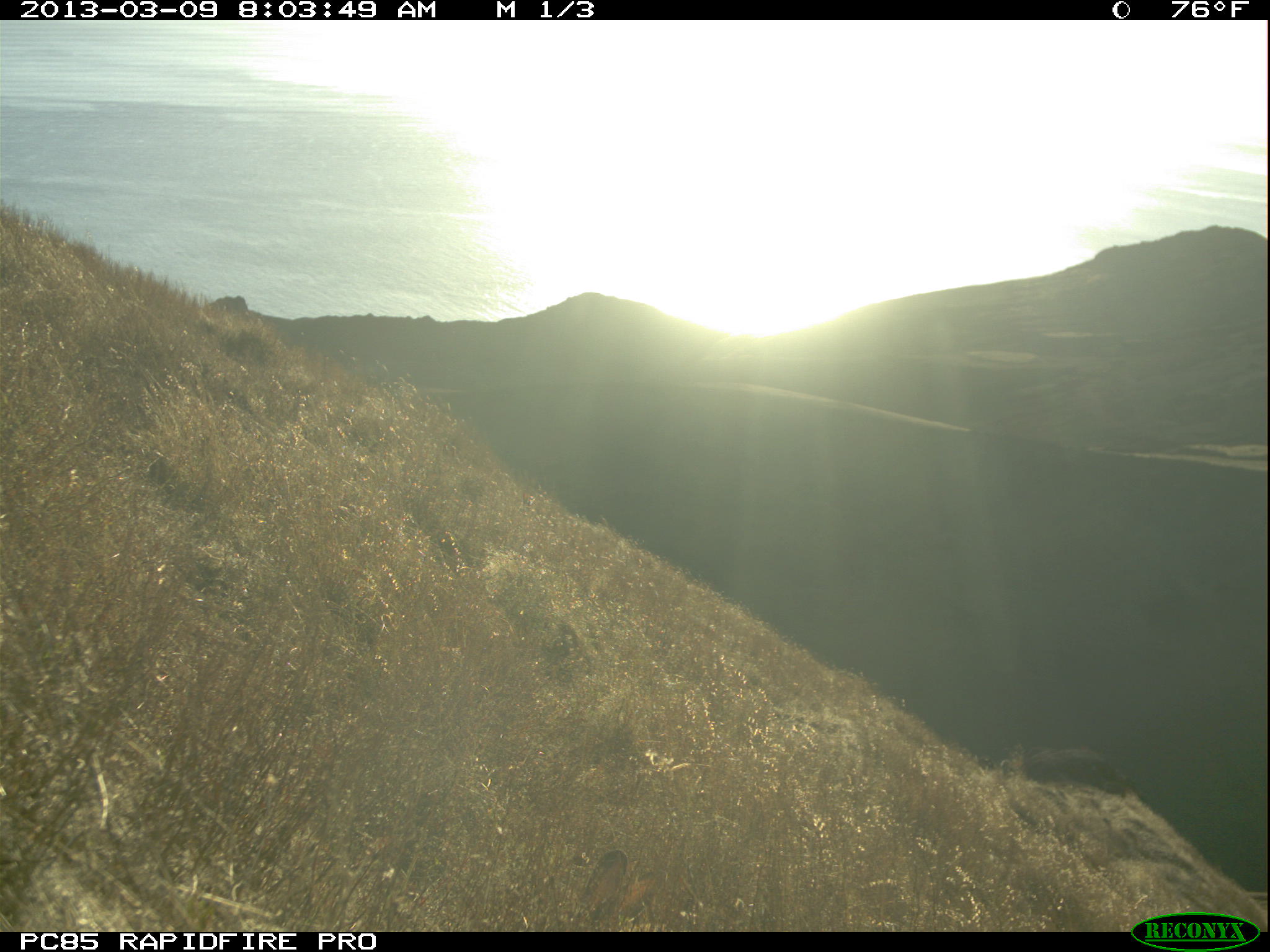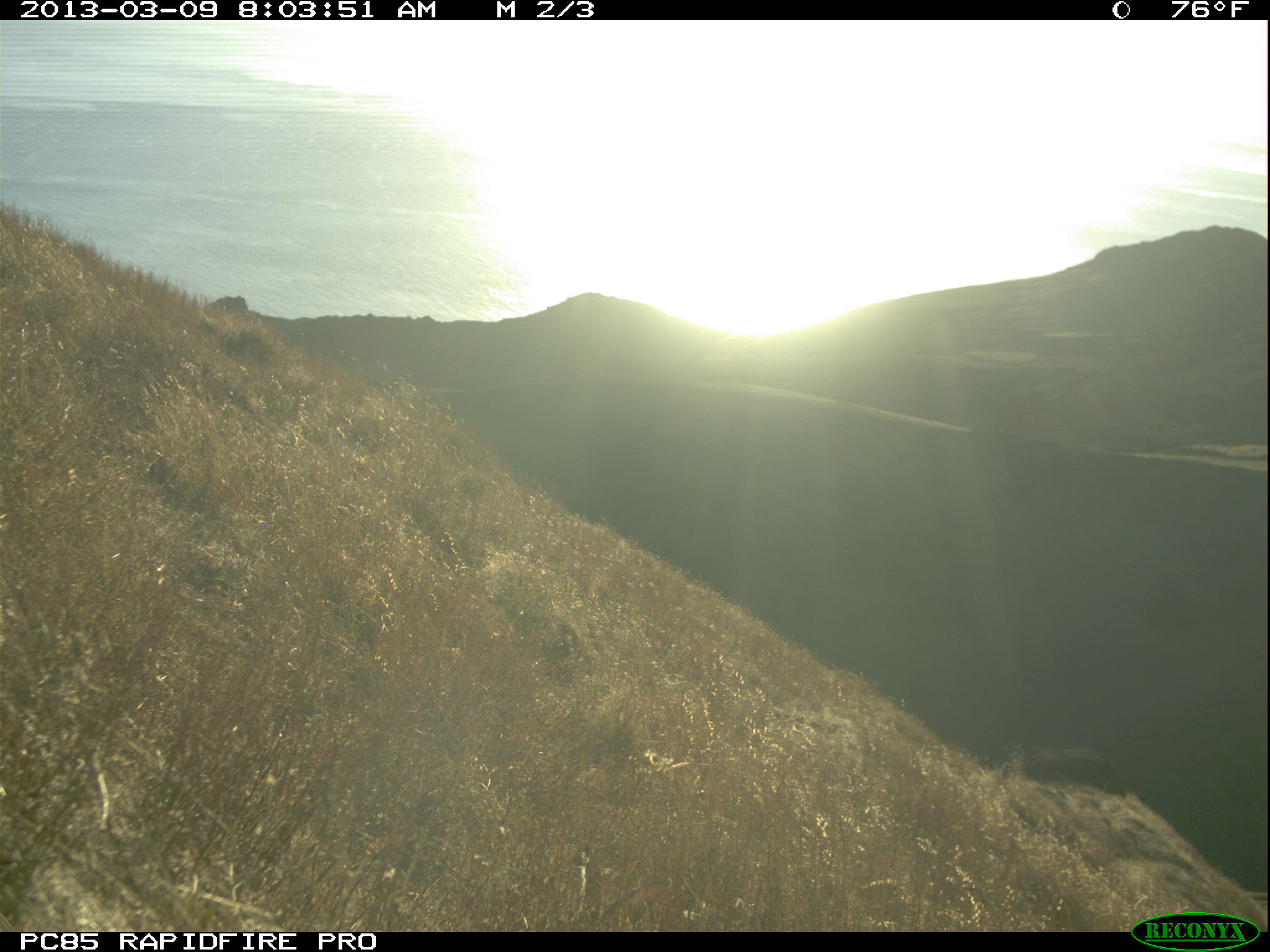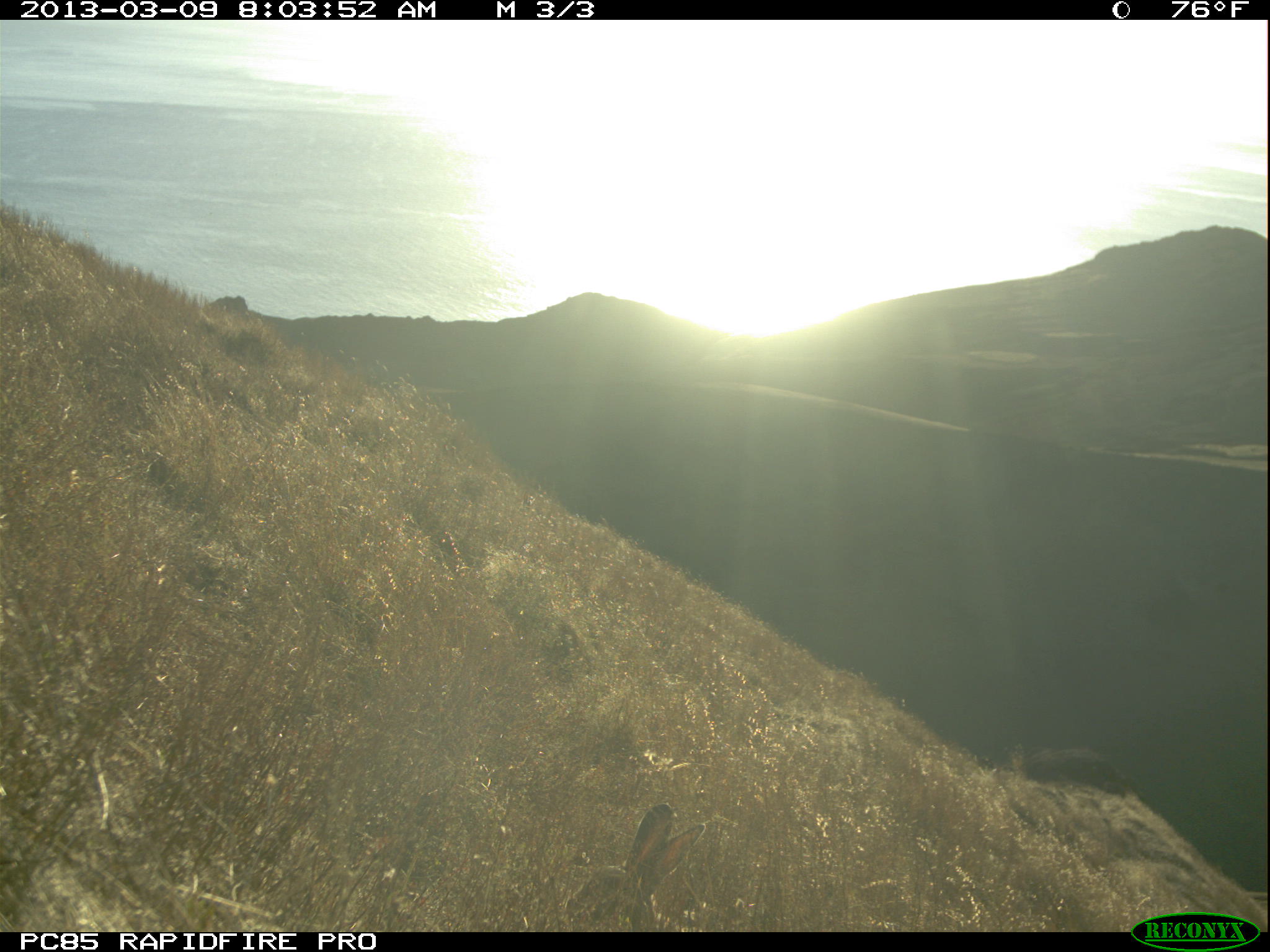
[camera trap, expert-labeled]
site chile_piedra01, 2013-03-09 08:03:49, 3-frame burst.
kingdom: Animalia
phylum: Chordata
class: Mammalia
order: Lagomorpha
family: Leporidae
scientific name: Leporidae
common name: rabbits and hares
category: rabbit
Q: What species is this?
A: Rabbit (rabbits and hares) (Leporidae).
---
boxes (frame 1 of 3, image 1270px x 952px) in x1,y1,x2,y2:
rabbit: 567,836,665,932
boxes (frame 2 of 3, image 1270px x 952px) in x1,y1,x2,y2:
rabbit: 556,846,669,924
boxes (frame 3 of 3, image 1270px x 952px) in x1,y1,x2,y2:
rabbit: 563,803,703,928